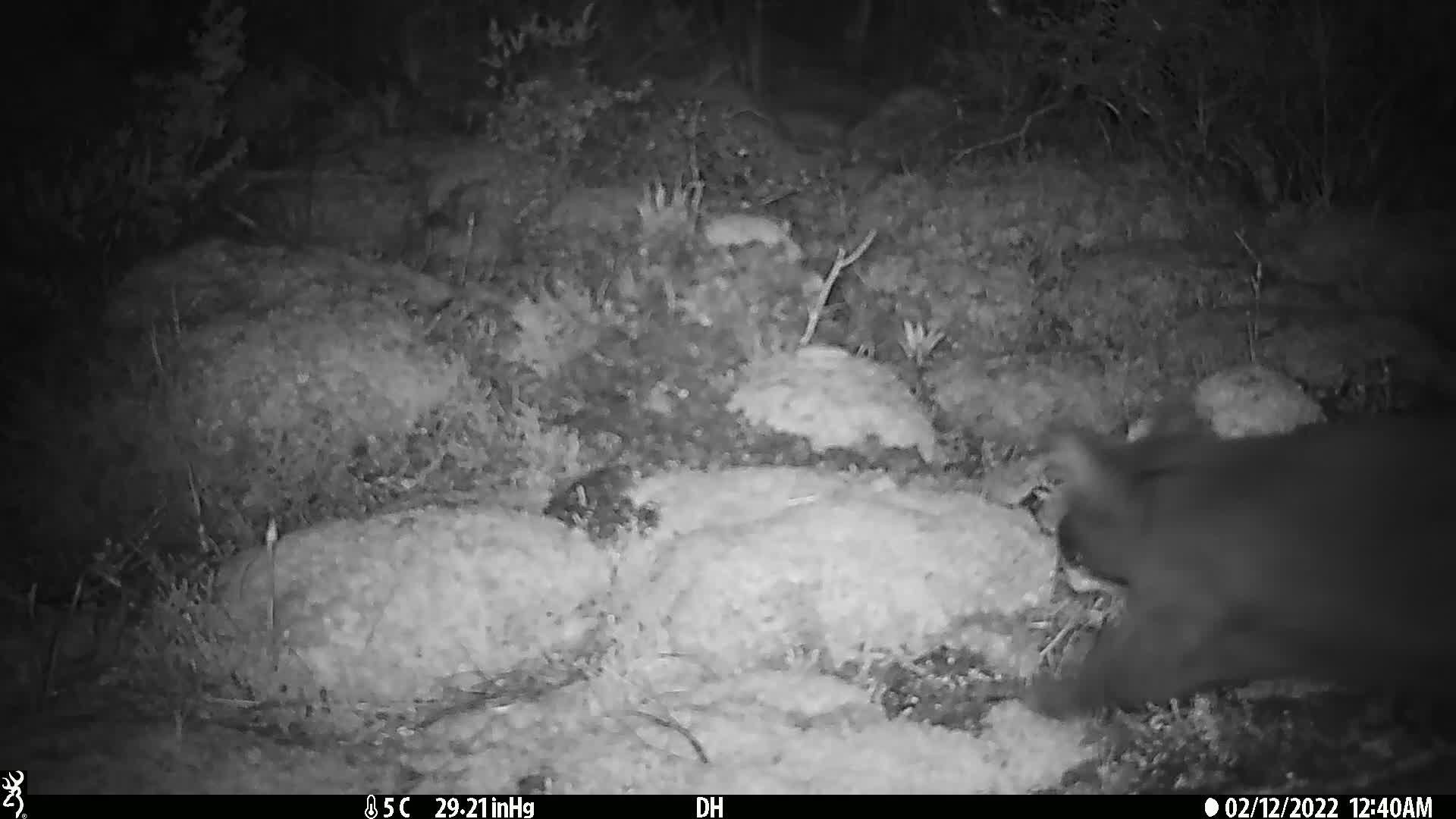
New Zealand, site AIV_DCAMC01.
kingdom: Animalia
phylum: Chordata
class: Mammalia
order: Carnivora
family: Felidae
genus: Felis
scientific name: Felis catus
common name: domestic cat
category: cat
Cat (domestic cat) (Felis catus).